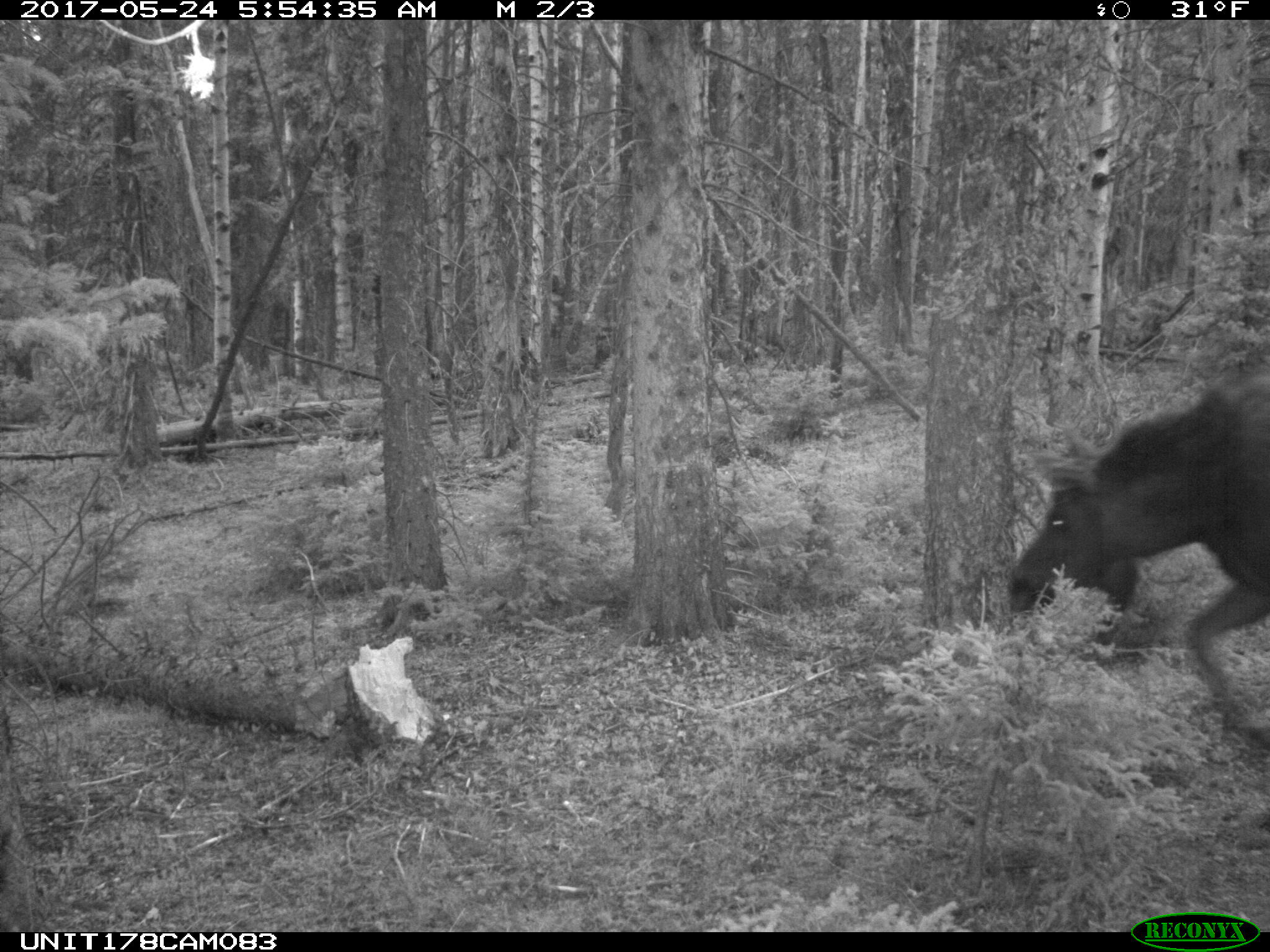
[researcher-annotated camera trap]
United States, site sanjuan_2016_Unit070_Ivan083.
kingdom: Animalia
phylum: Chordata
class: Mammalia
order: Artiodactyla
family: Cervidae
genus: Alces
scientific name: Alces alces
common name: moose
Alces alces (moose).